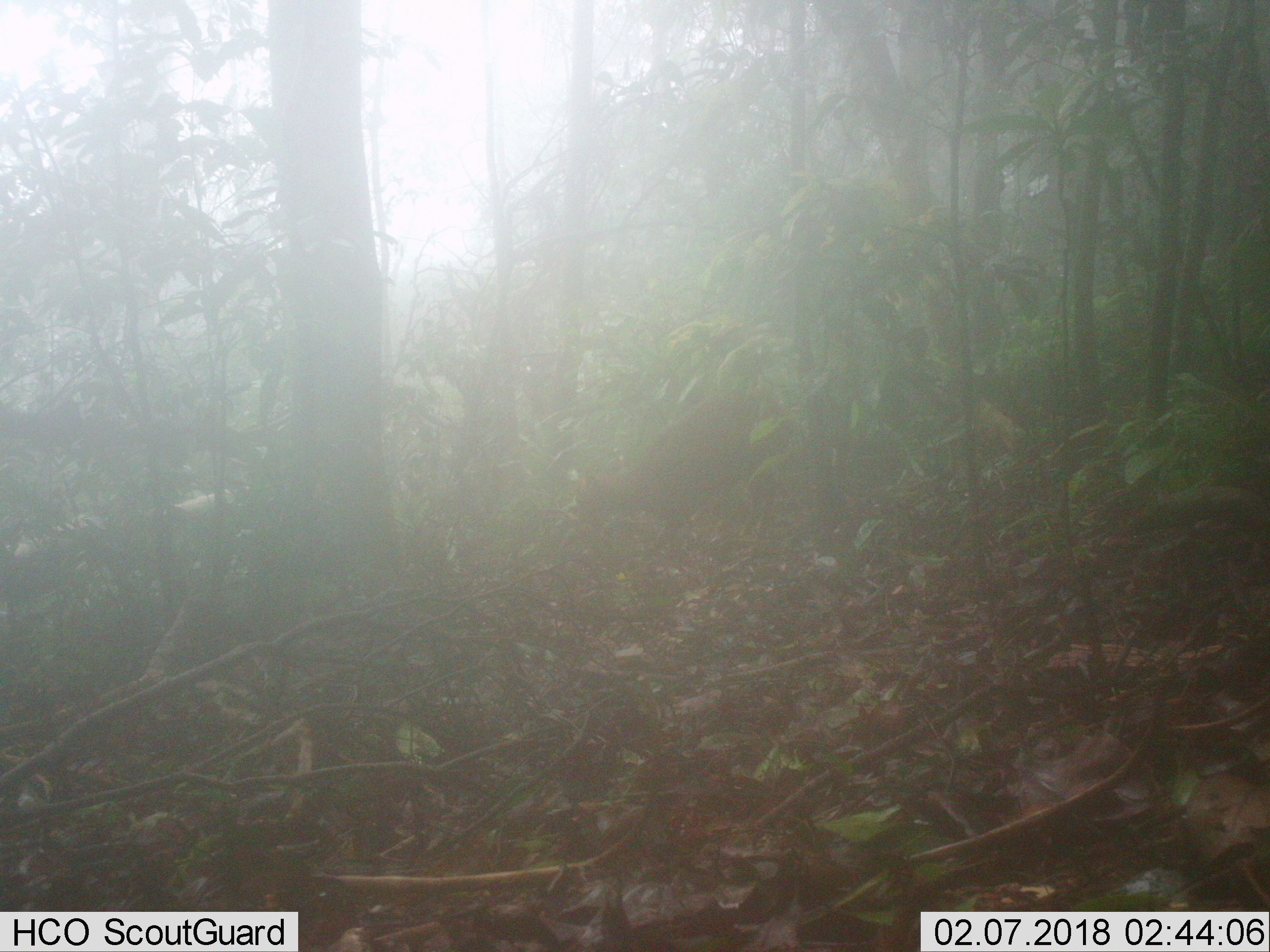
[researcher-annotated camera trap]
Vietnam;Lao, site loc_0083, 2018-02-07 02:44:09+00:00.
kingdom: Animalia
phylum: Chordata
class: Mammalia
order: Artiodactyla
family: Cervidae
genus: Muntiacus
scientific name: Muntiacus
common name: muntjacs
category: unidentified muntjac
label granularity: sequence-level